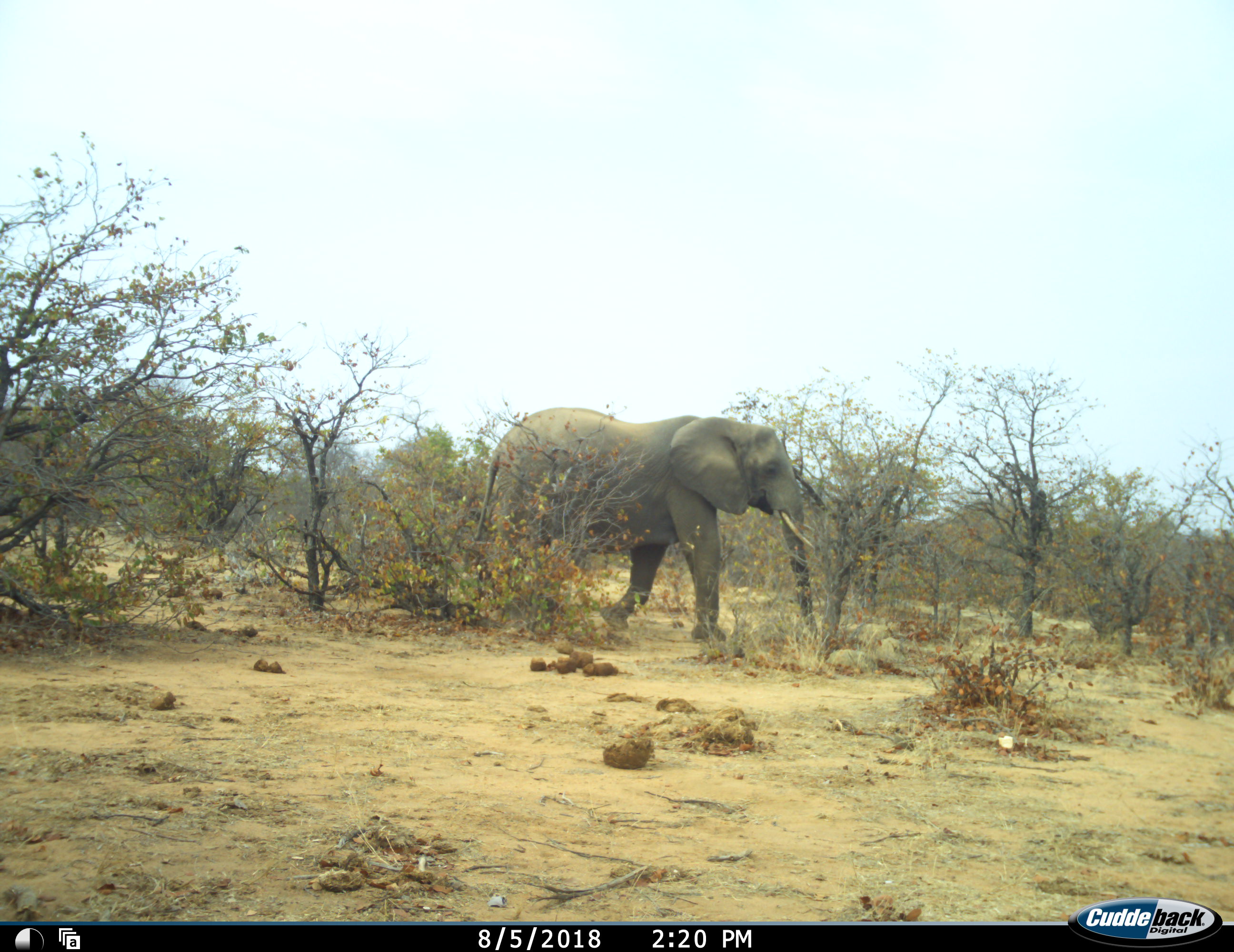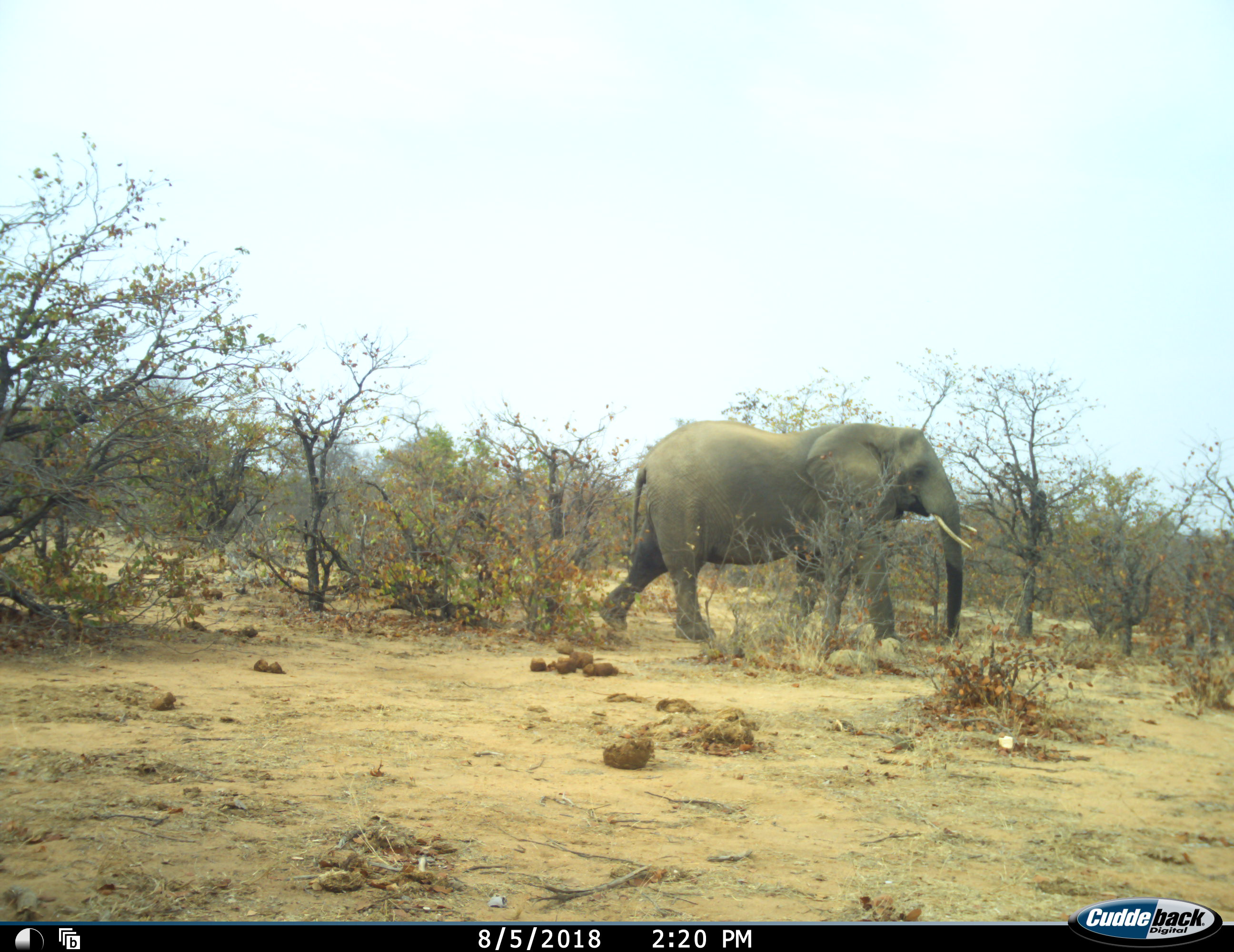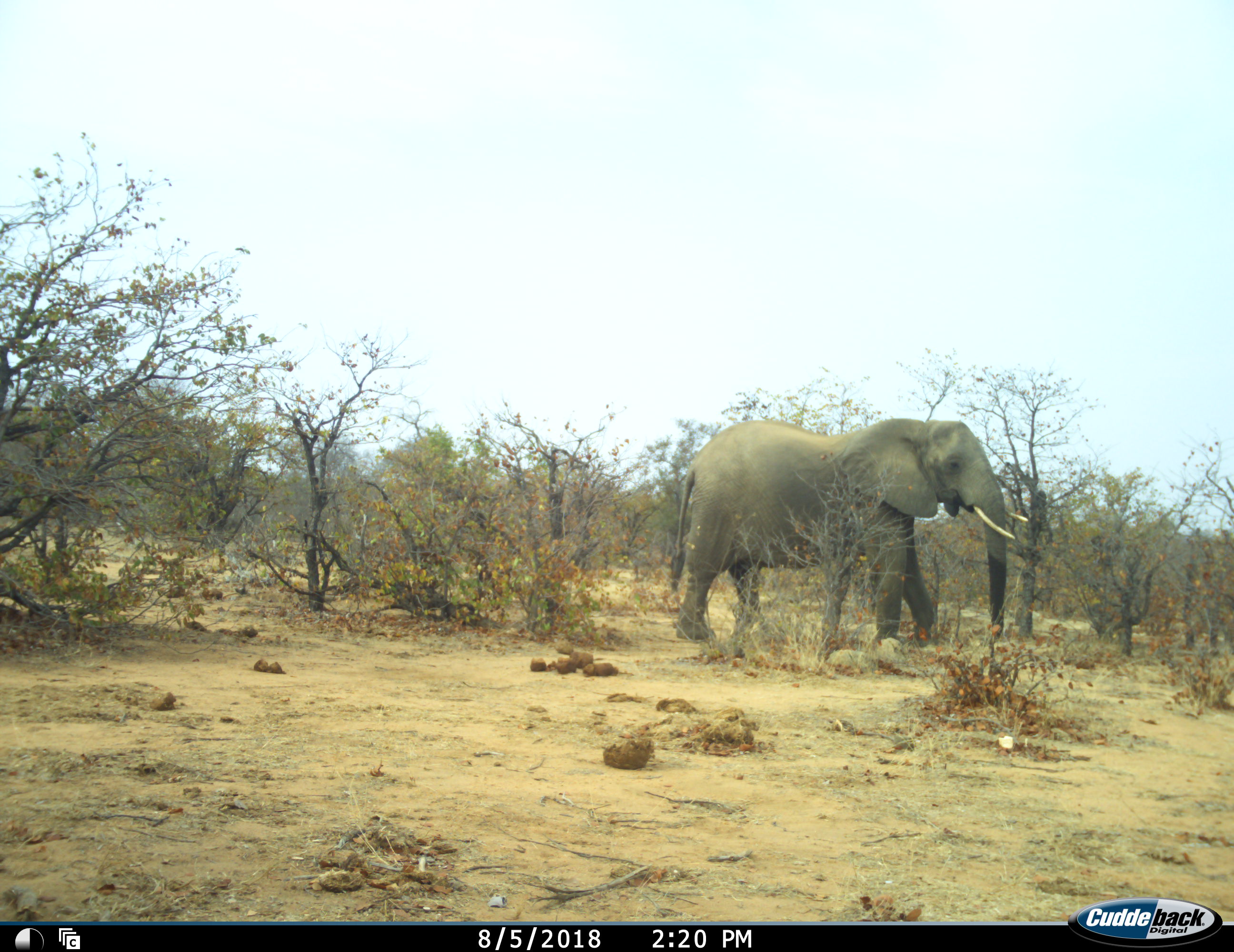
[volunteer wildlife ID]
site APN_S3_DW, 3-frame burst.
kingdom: Animalia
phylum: Chordata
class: Mammalia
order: Proboscidea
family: Elephantidae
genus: Loxodonta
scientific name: Loxodonta africana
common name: african bush elephant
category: elephant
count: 1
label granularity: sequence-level